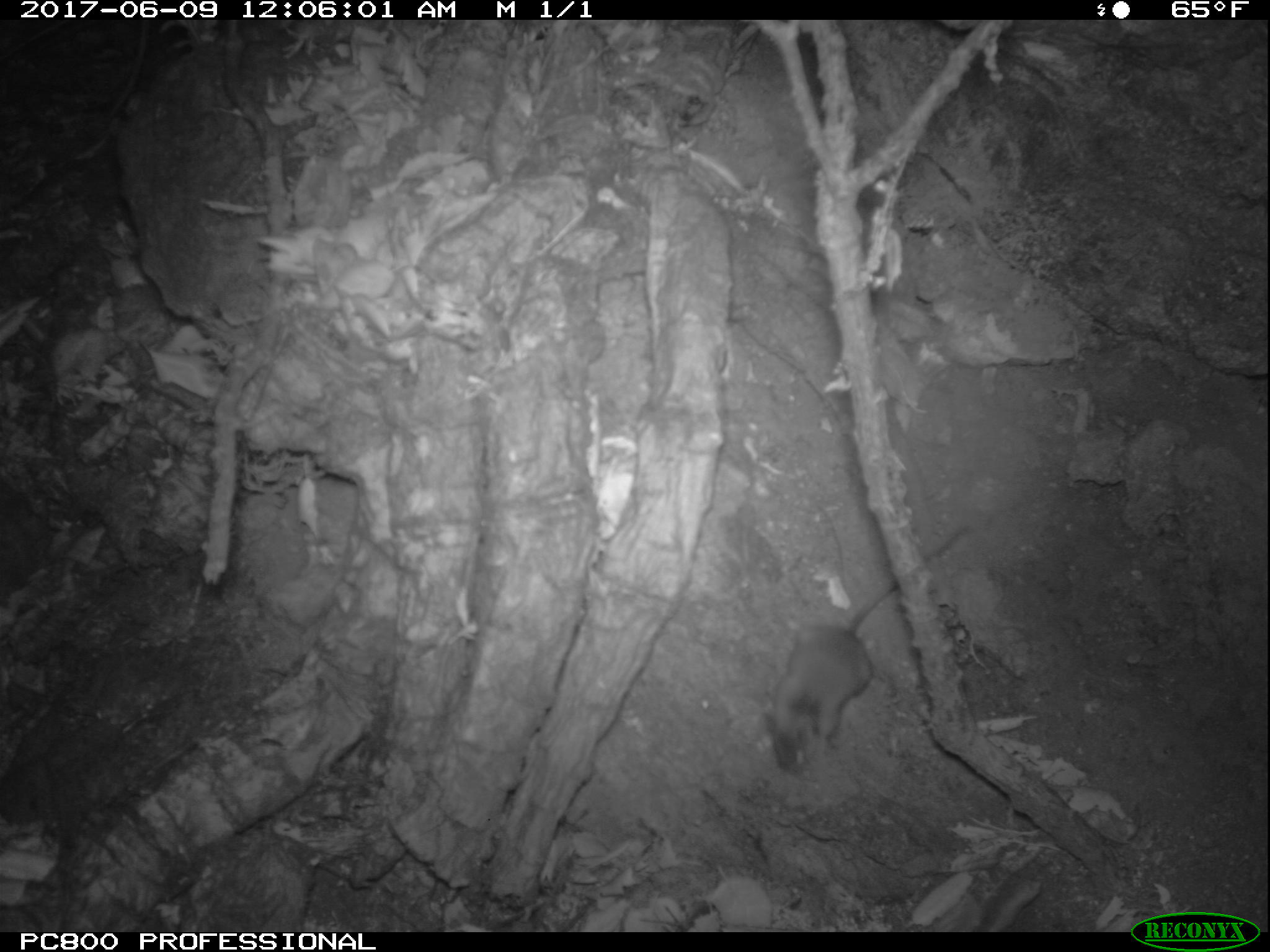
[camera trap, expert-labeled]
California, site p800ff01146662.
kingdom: Animalia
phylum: Chordata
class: Mammalia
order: Rodentia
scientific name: Rodentia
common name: rodent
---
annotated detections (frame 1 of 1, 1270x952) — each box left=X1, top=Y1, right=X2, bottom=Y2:
rodent: left=763, top=526, right=967, bottom=775